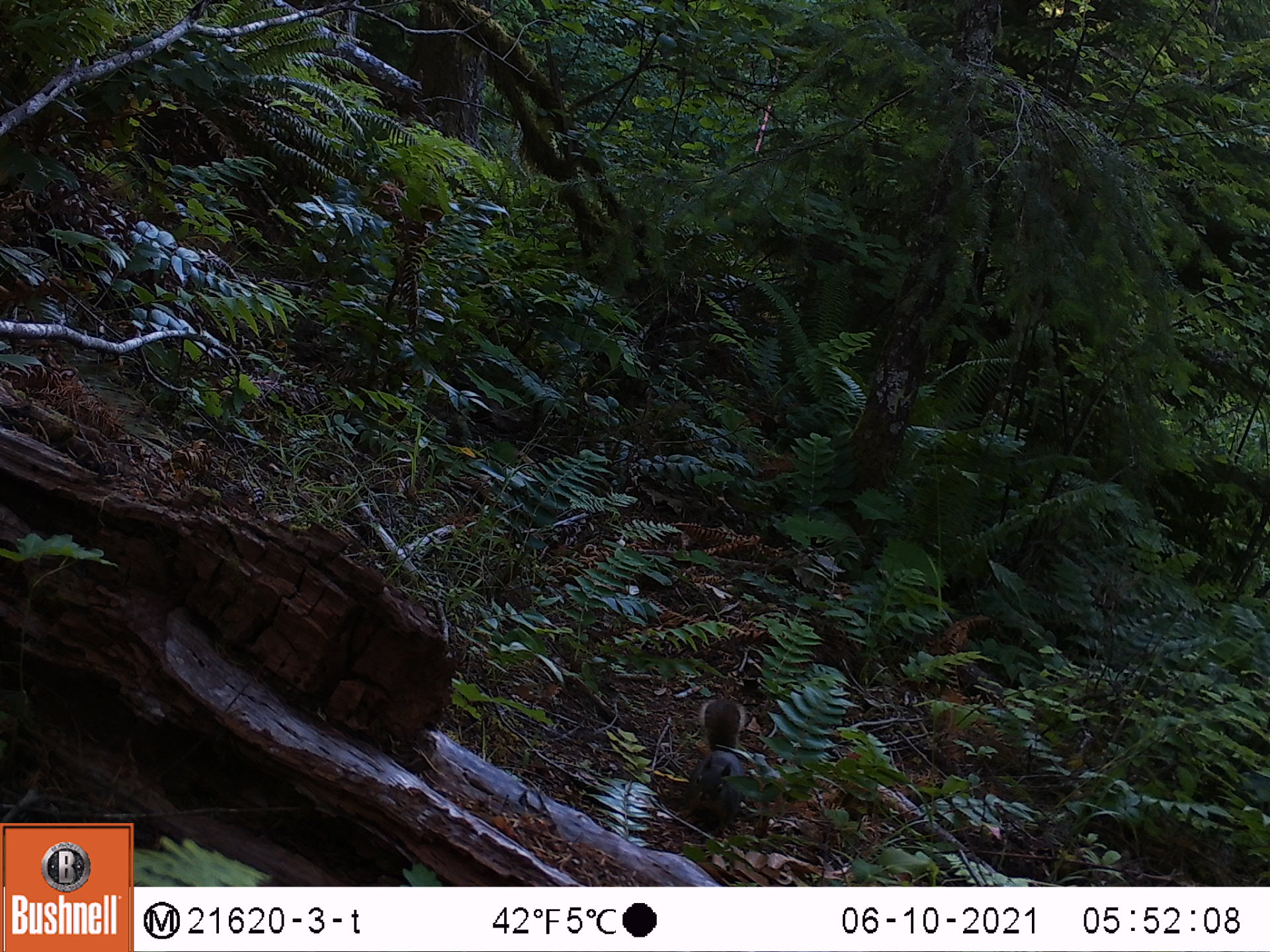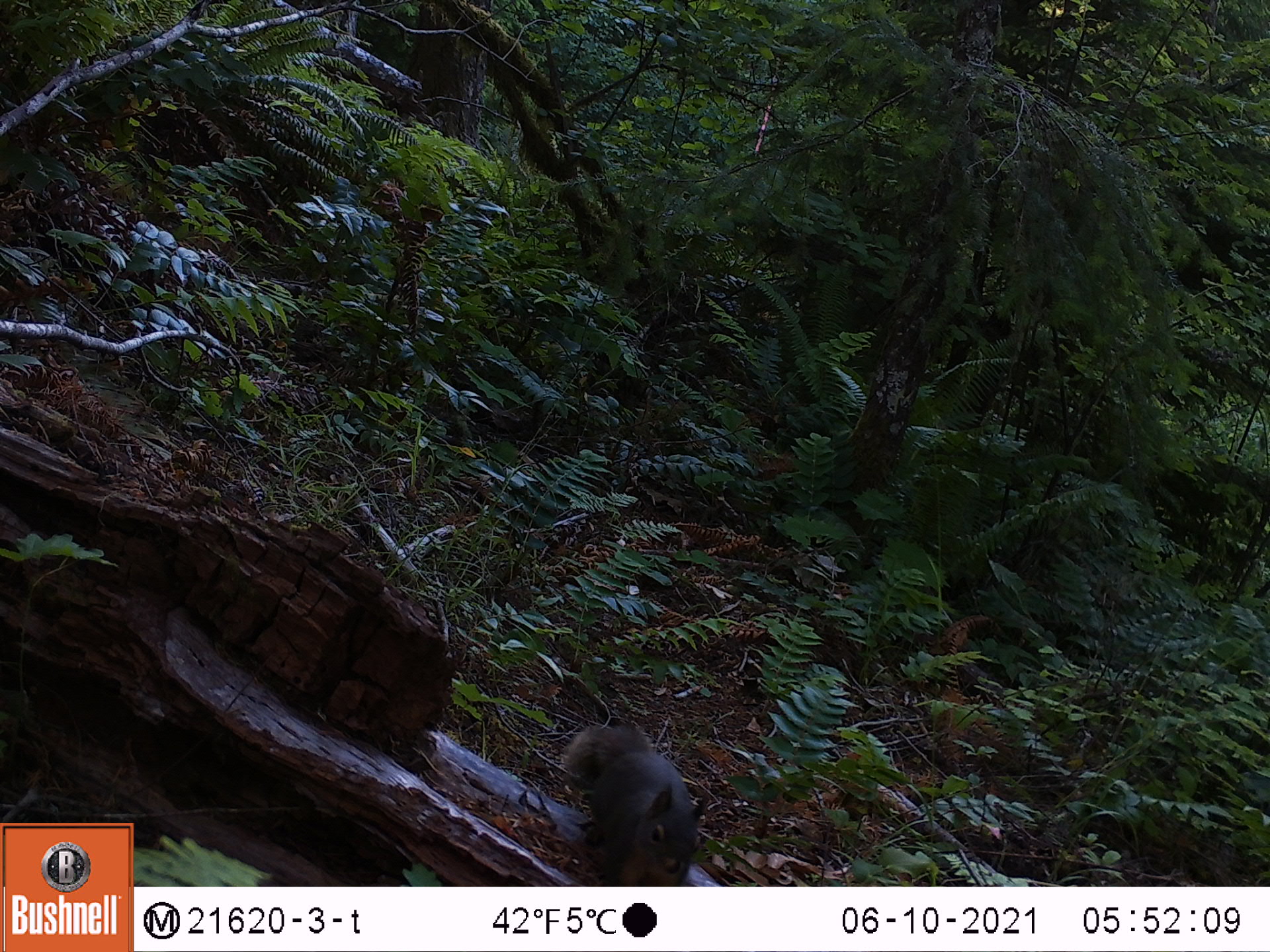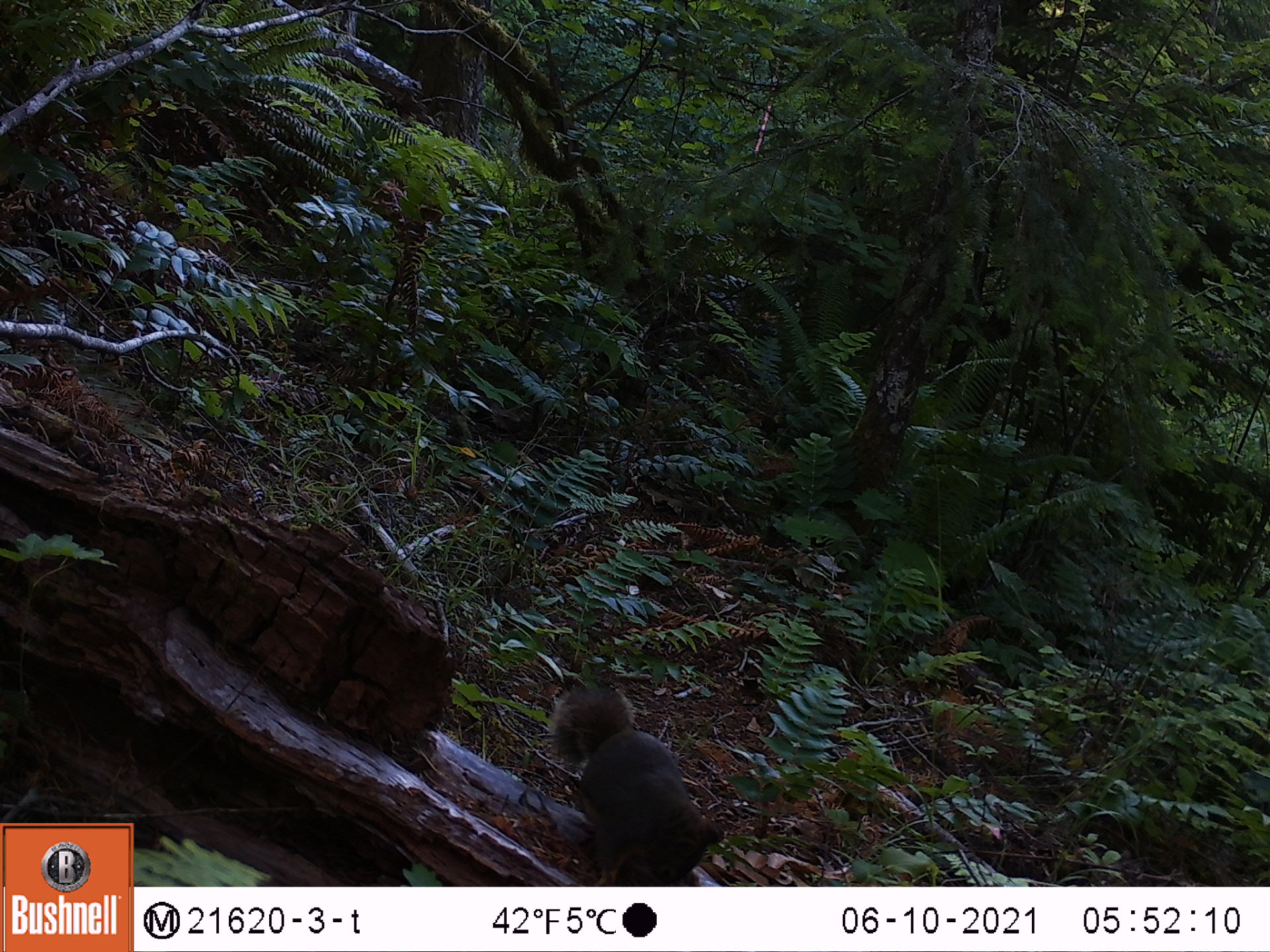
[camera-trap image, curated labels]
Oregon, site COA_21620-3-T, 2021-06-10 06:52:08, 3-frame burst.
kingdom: Animalia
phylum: Chordata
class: Mammalia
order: Rodentia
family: Sciuridae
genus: Tamiasciurus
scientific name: Tamiasciurus douglasii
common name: douglas squirrel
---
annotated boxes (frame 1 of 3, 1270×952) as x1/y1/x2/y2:
douglas squirrel: 653/682/774/847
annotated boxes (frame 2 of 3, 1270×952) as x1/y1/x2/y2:
douglas squirrel: 539/702/735/886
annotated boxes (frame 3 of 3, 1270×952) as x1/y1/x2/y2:
douglas squirrel: 515/656/734/886